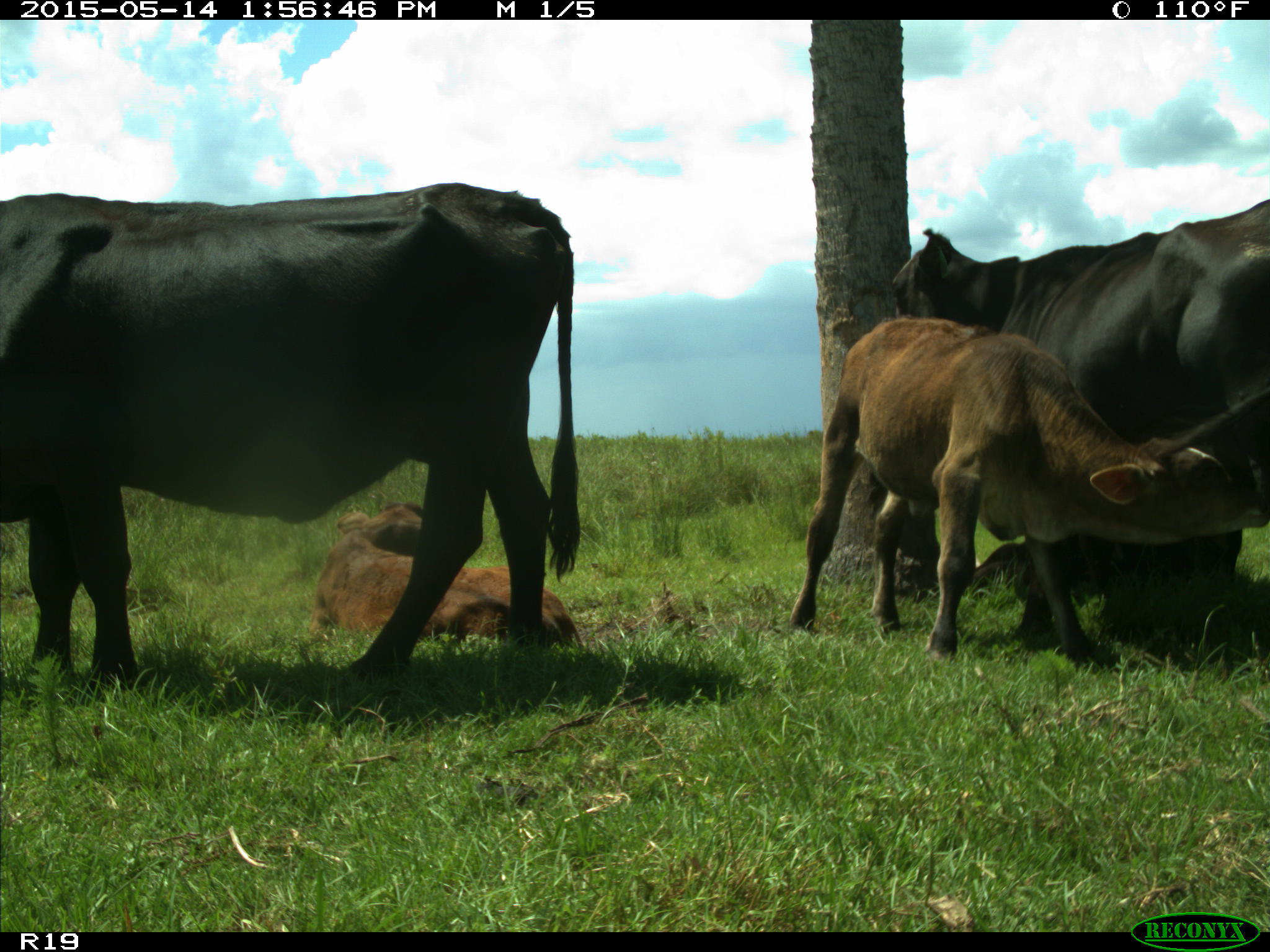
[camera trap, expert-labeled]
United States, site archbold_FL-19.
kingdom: Animalia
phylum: Chordata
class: Mammalia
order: Artiodactyla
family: Bovidae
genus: Bos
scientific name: Bos taurus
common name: domestic cow